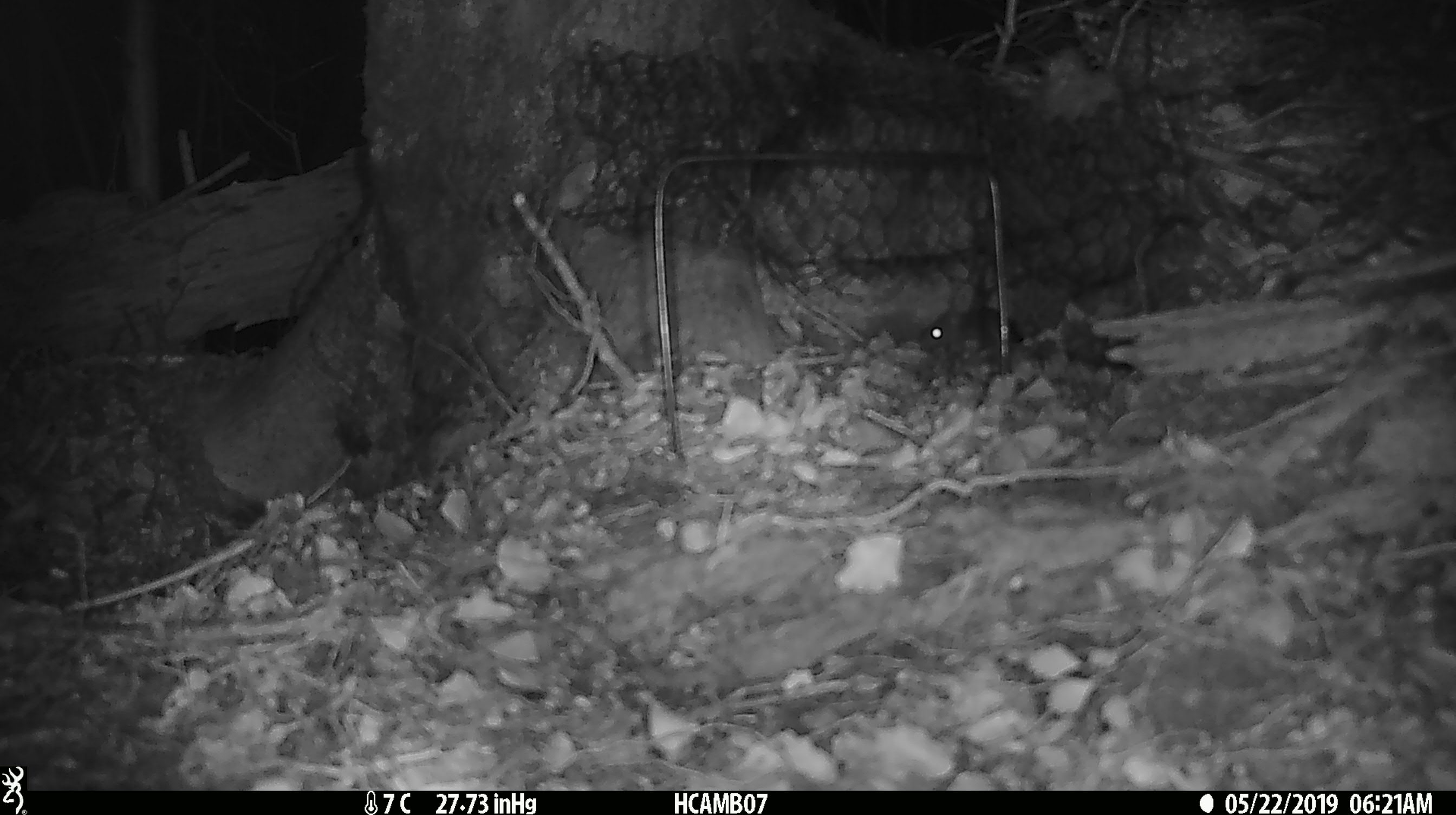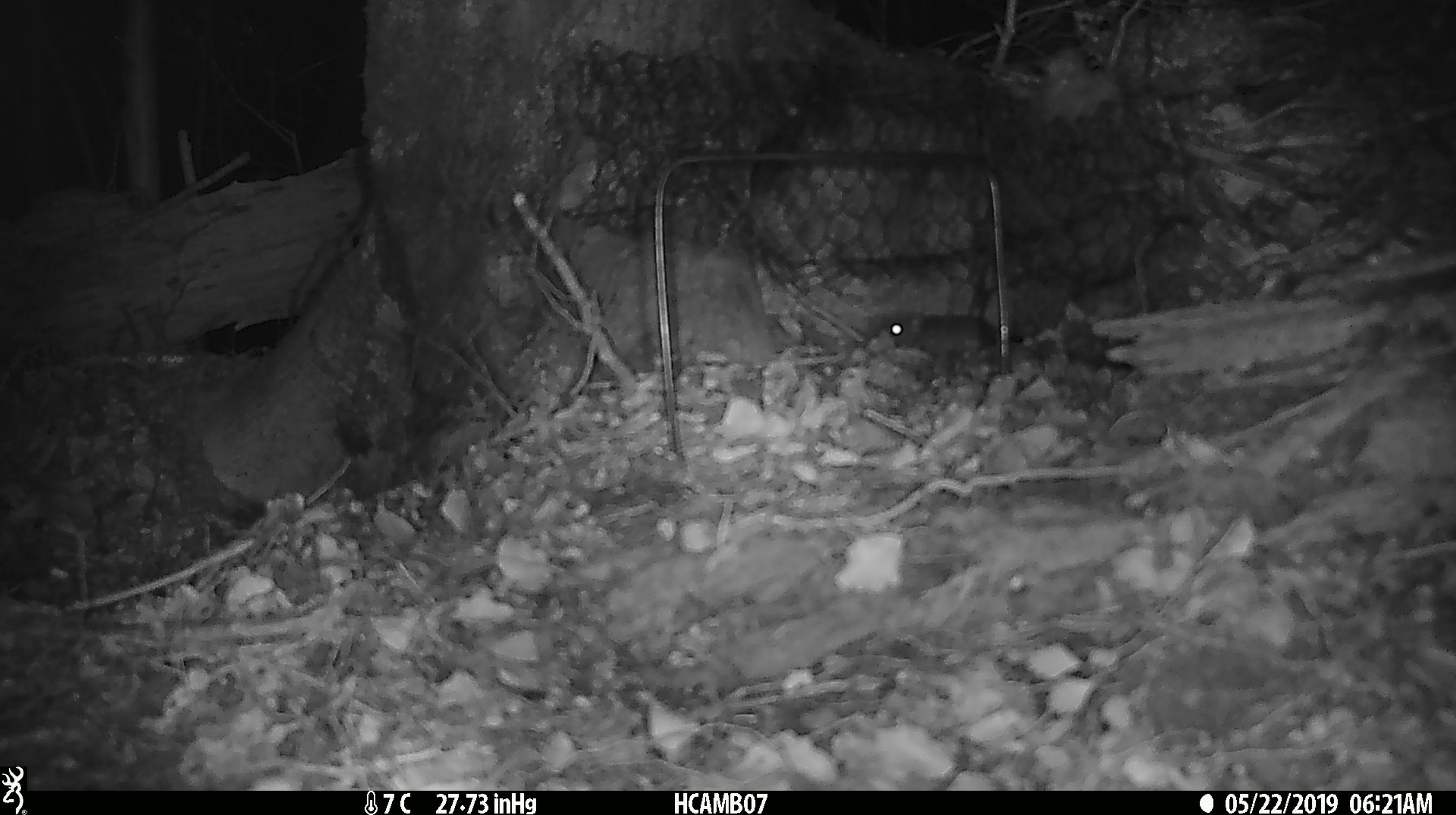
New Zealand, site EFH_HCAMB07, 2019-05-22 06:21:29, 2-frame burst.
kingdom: Animalia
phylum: Chordata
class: Mammalia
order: Rodentia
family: Muridae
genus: Mus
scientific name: Mus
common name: mouse